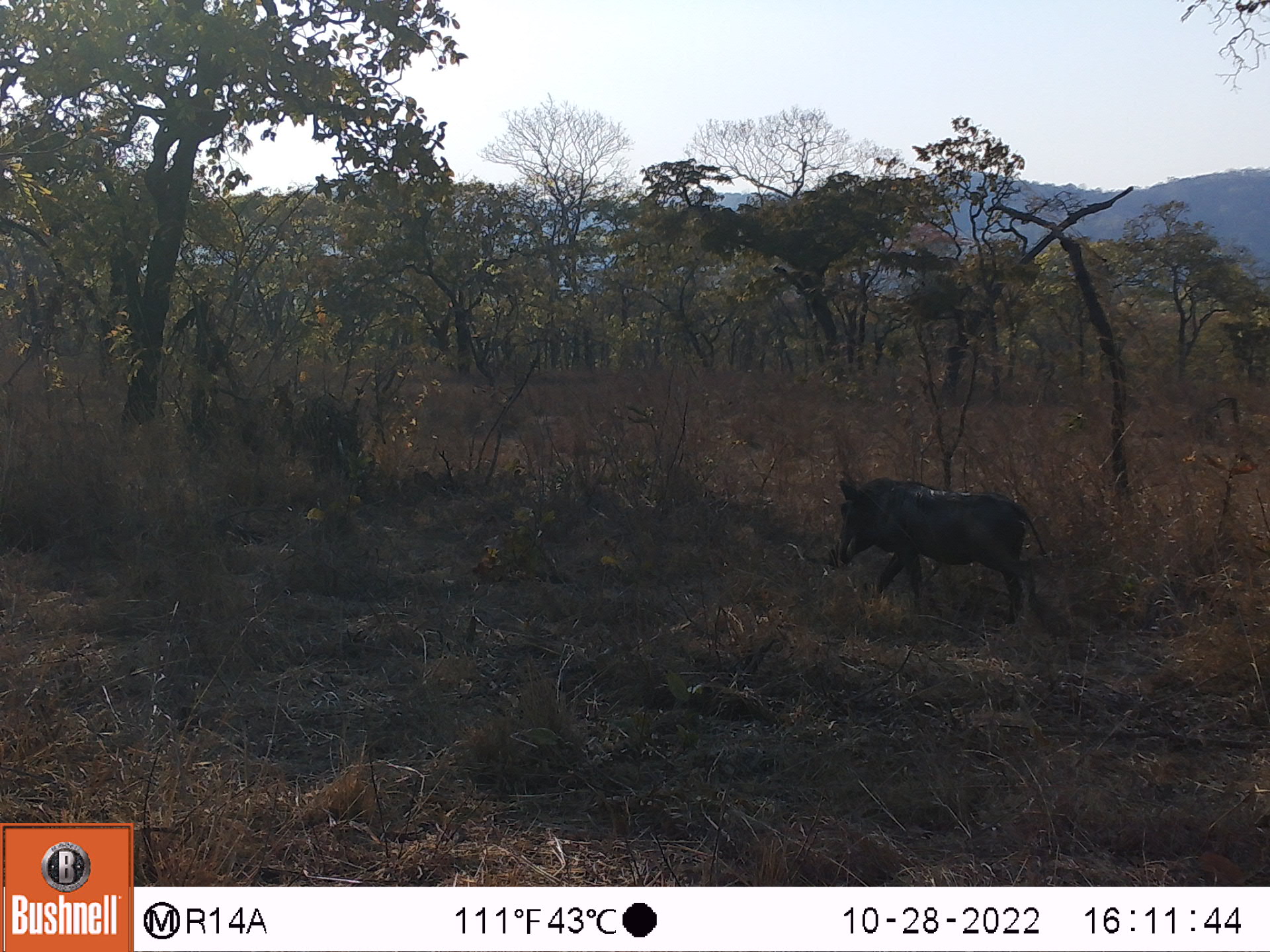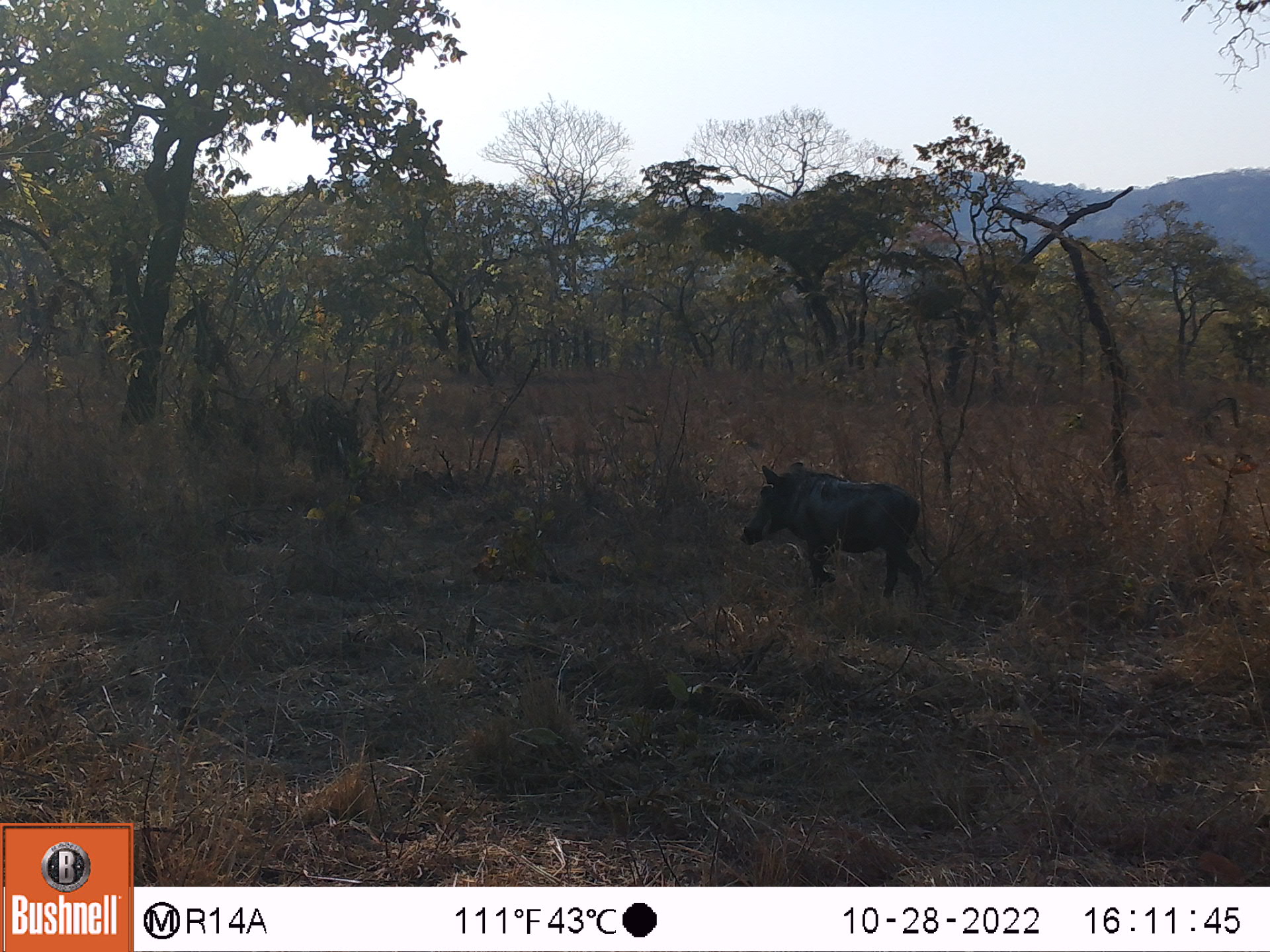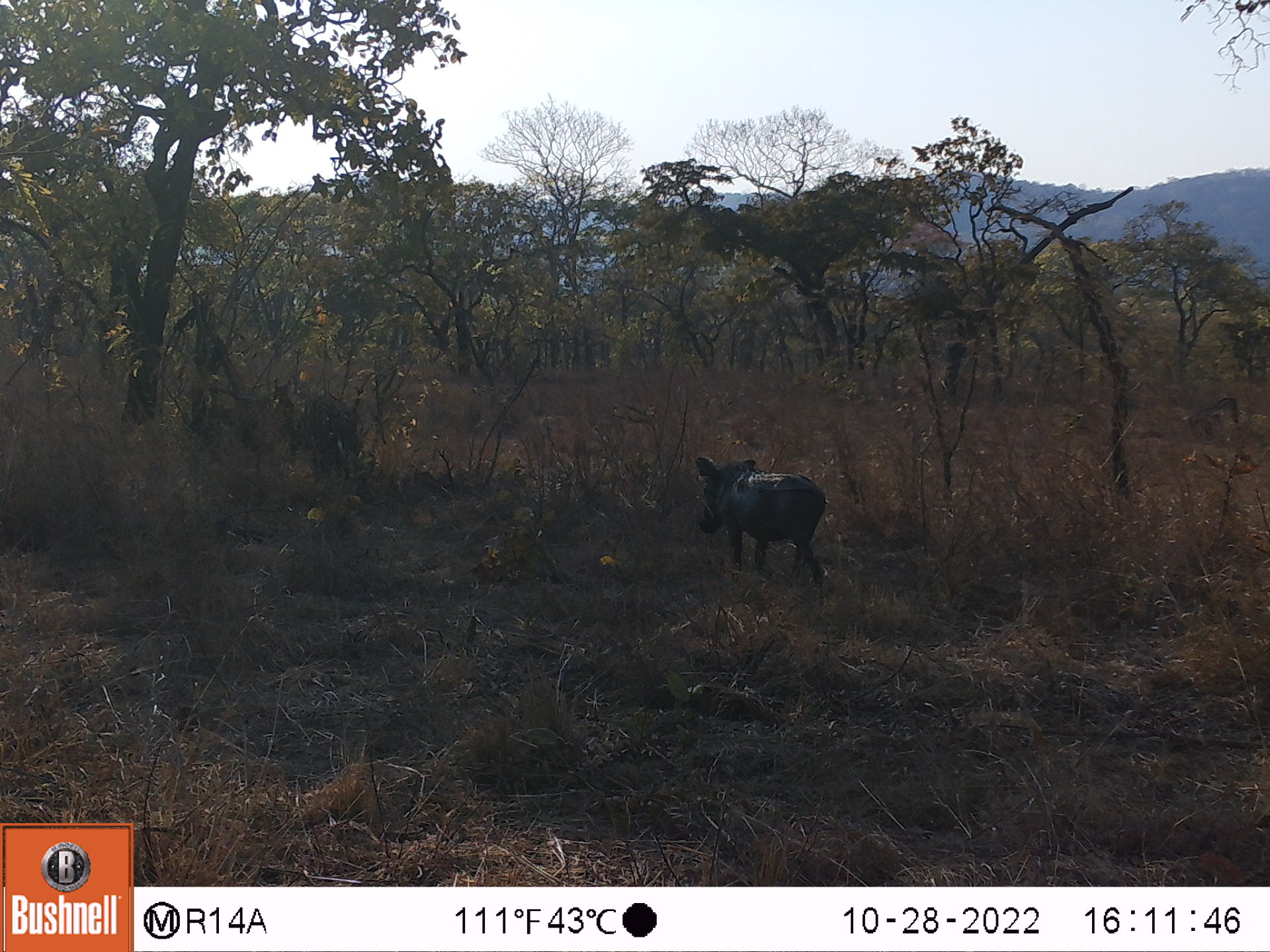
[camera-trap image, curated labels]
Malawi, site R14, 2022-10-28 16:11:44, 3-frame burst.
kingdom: Animalia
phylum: Chordata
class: Mammalia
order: Artiodactyla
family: Suidae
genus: Phacochoerus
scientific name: Phacochoerus africanus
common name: common warthog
Common warthog (Phacochoerus africanus), count 1.